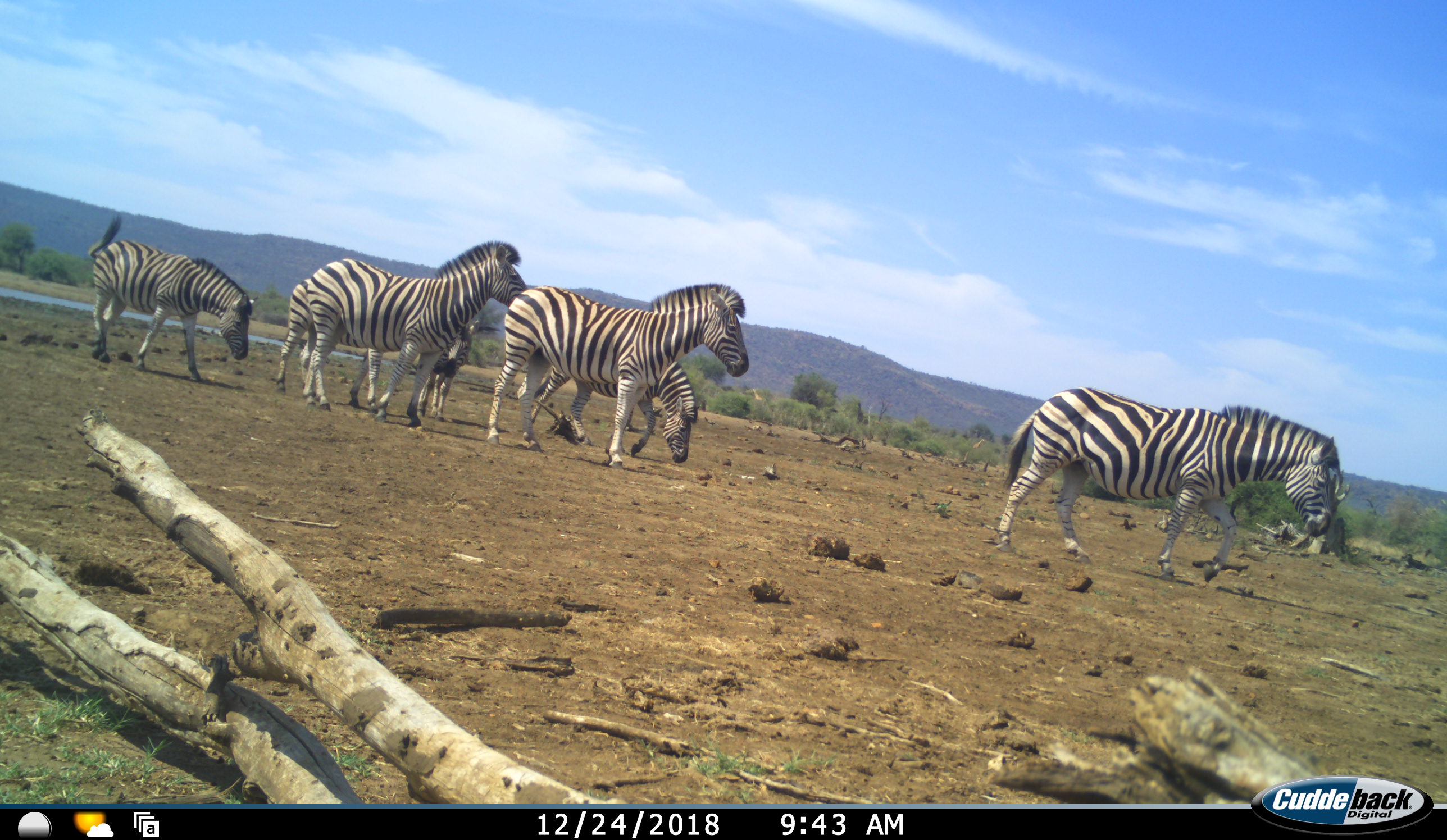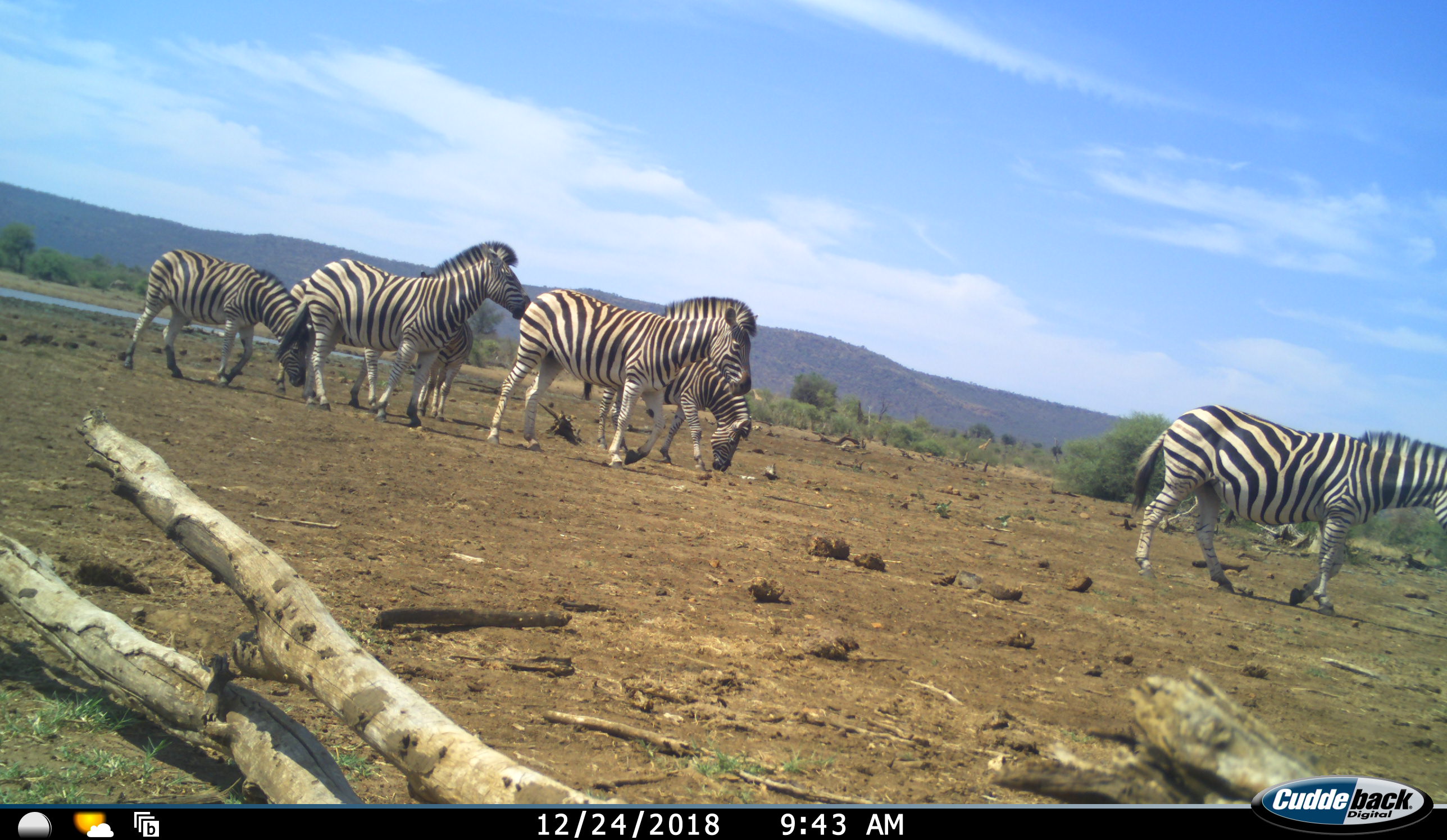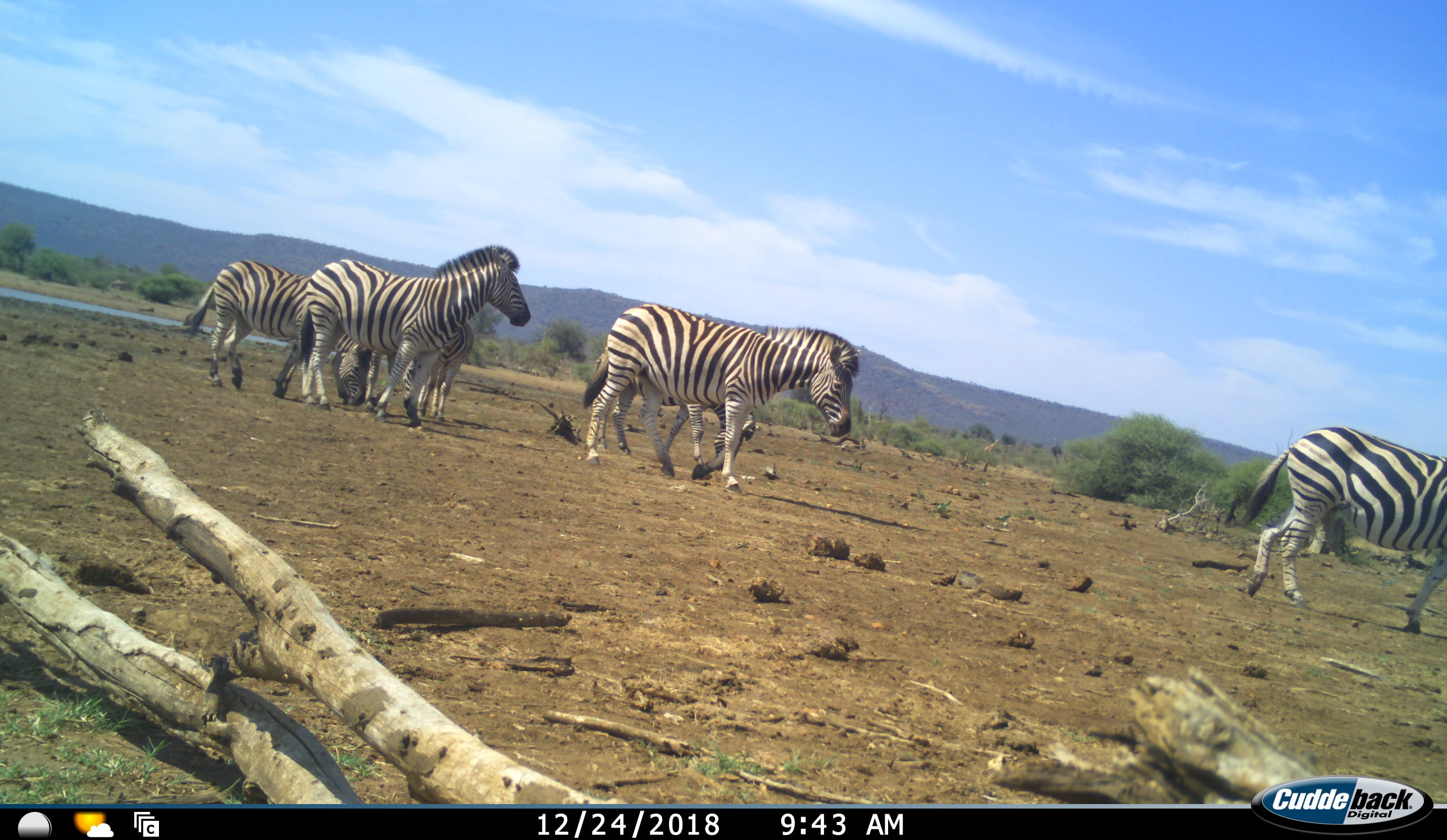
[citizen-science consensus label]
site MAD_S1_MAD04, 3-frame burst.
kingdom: Animalia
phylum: Chordata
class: Mammalia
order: Perissodactyla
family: Equidae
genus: Equus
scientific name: Equus quagga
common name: plains zebra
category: zebraplains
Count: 6.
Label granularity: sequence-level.